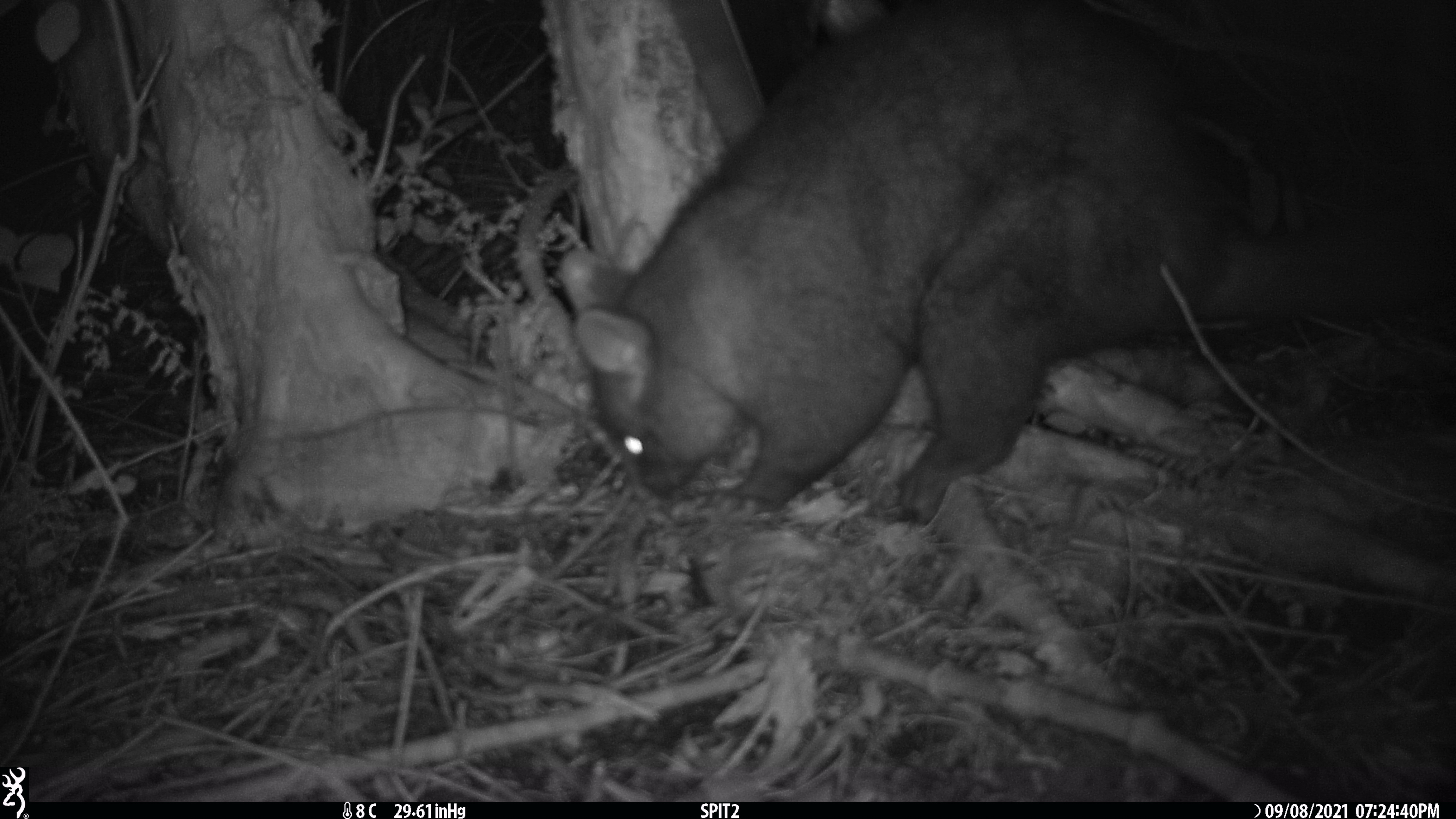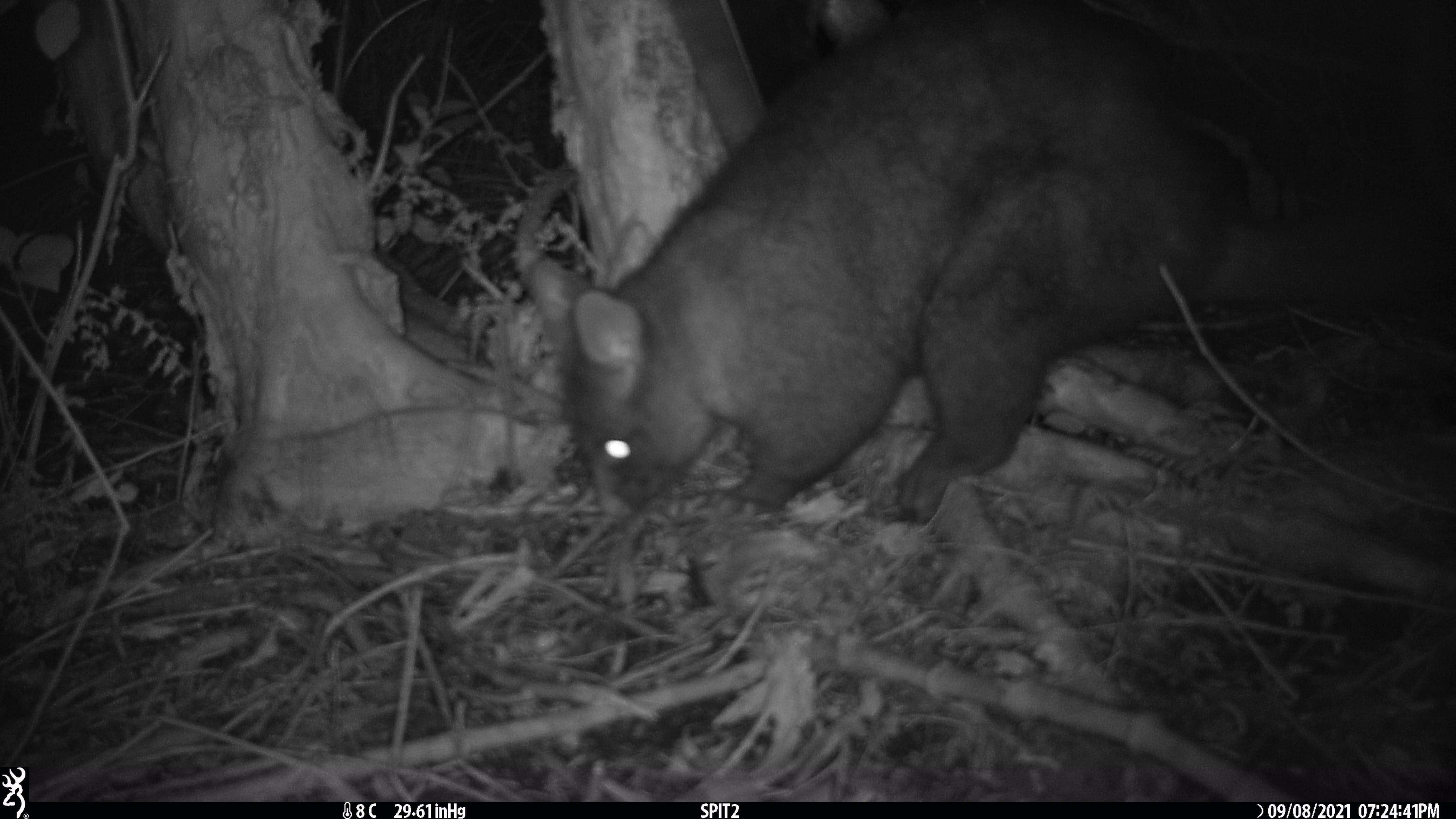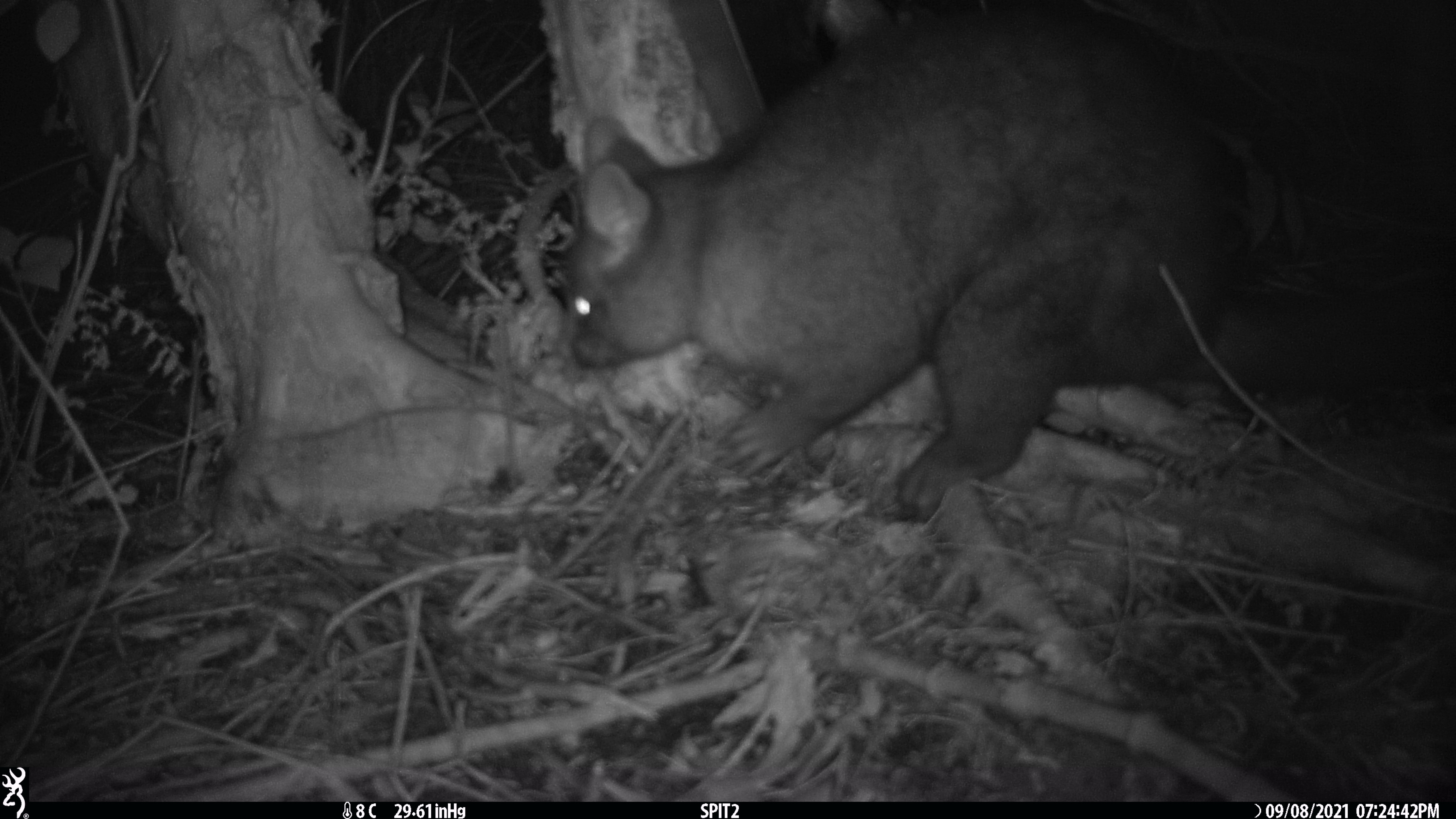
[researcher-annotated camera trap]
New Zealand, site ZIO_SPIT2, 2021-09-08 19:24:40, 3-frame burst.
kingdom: Animalia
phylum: Chordata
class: Mammalia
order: Diprotodontia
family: Phalangeridae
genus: Trichosurus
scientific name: Trichosurus vulpecula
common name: common brushtail possum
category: possum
Possum (common brushtail possum) (Trichosurus vulpecula).